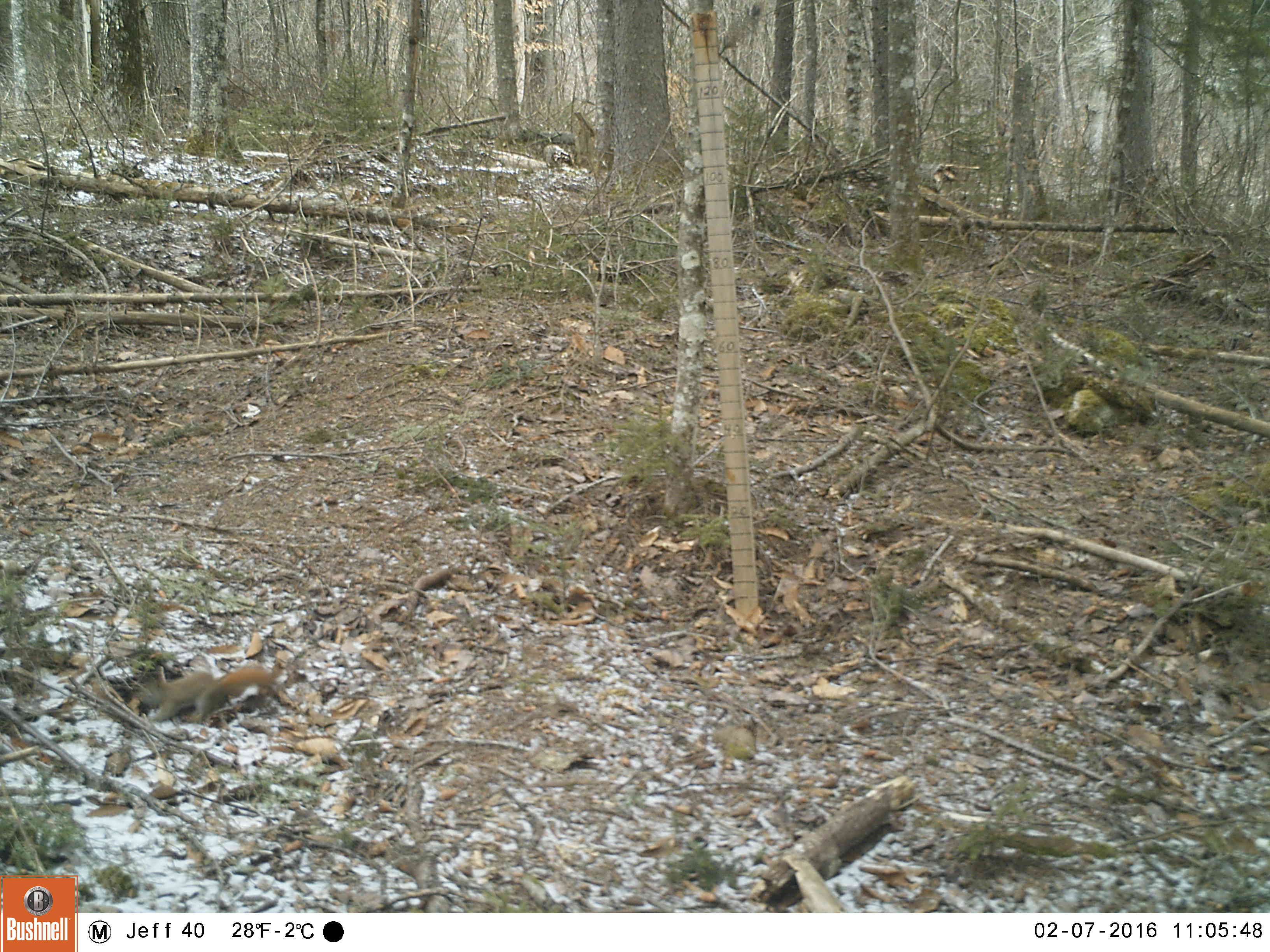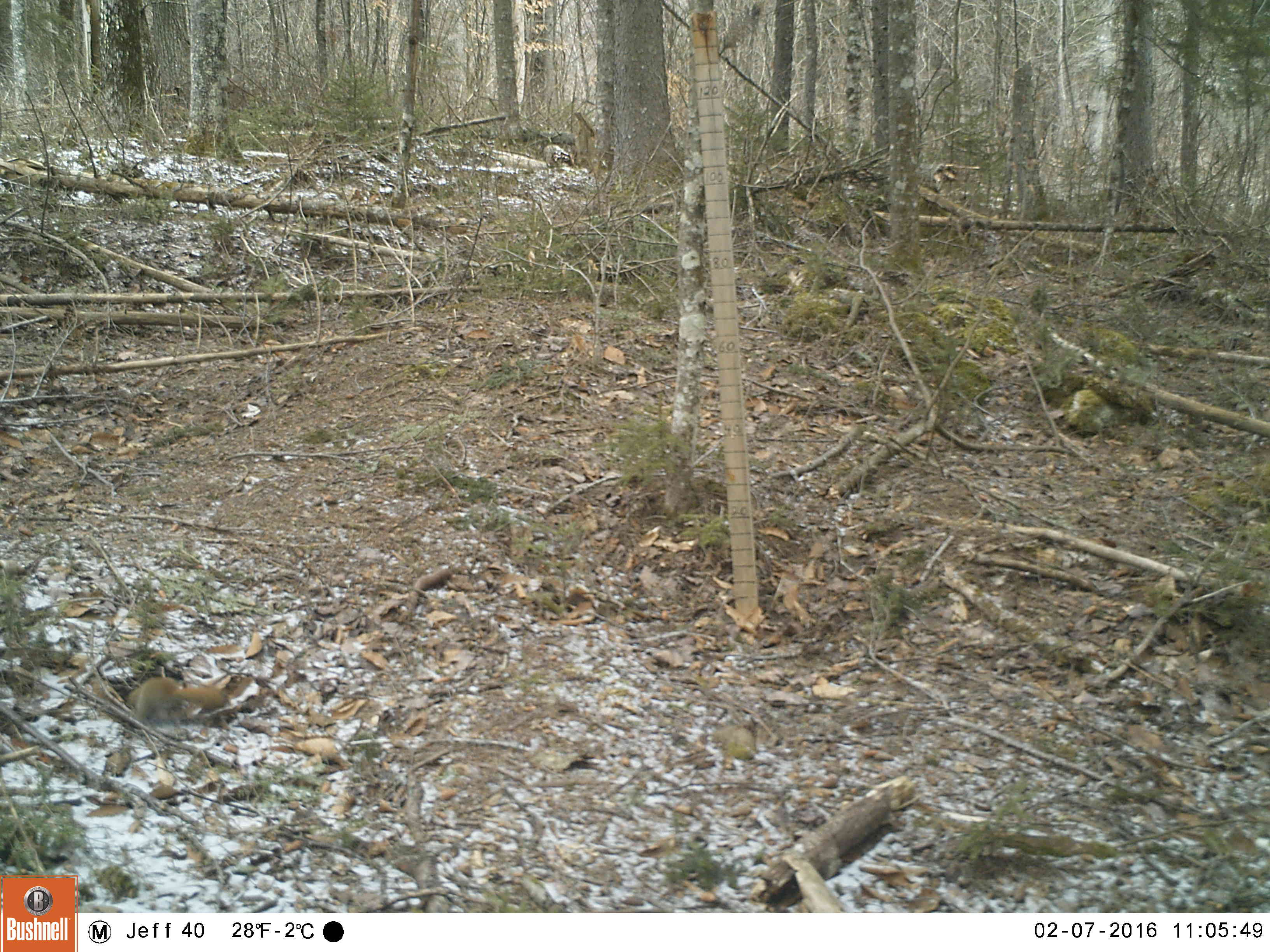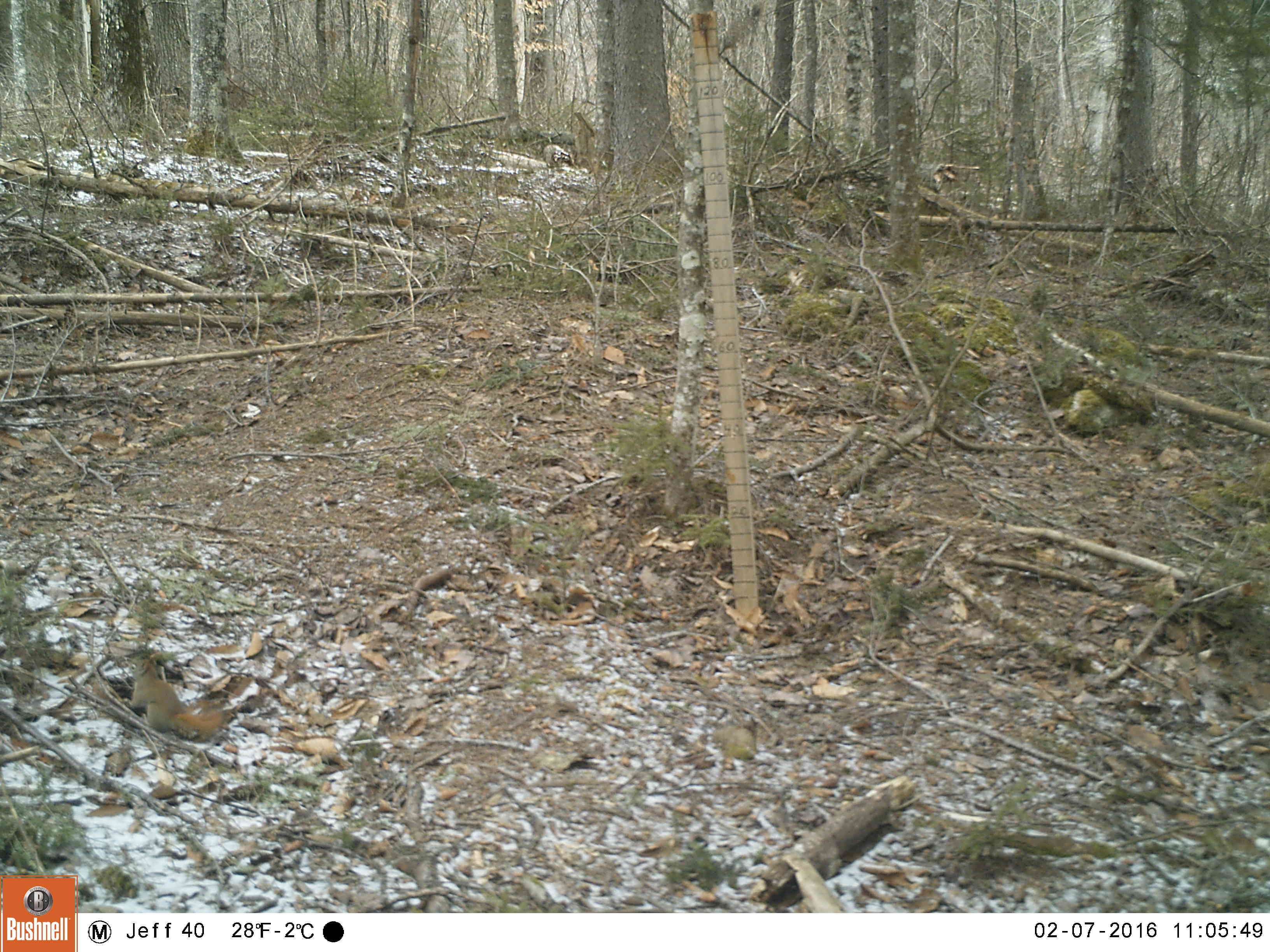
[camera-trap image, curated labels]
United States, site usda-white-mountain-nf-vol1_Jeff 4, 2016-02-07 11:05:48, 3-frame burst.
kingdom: Animalia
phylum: Chordata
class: Mammalia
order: Rodentia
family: Sciuridae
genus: Tamiasciurus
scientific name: Tamiasciurus hudsonicus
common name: red squirrel